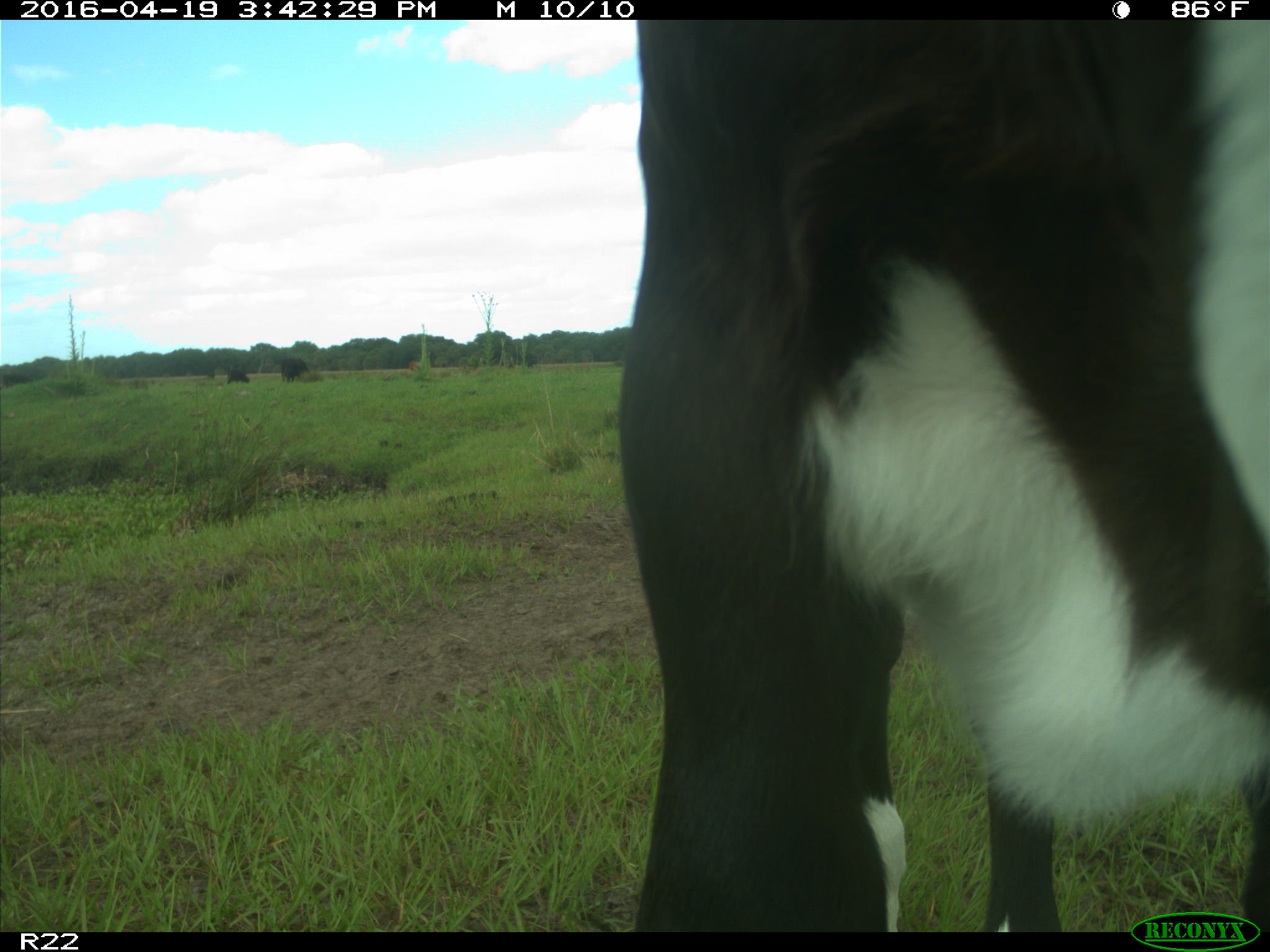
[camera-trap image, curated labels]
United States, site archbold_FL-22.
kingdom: Animalia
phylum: Chordata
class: Mammalia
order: Artiodactyla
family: Bovidae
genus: Bos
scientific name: Bos taurus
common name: domestic cow